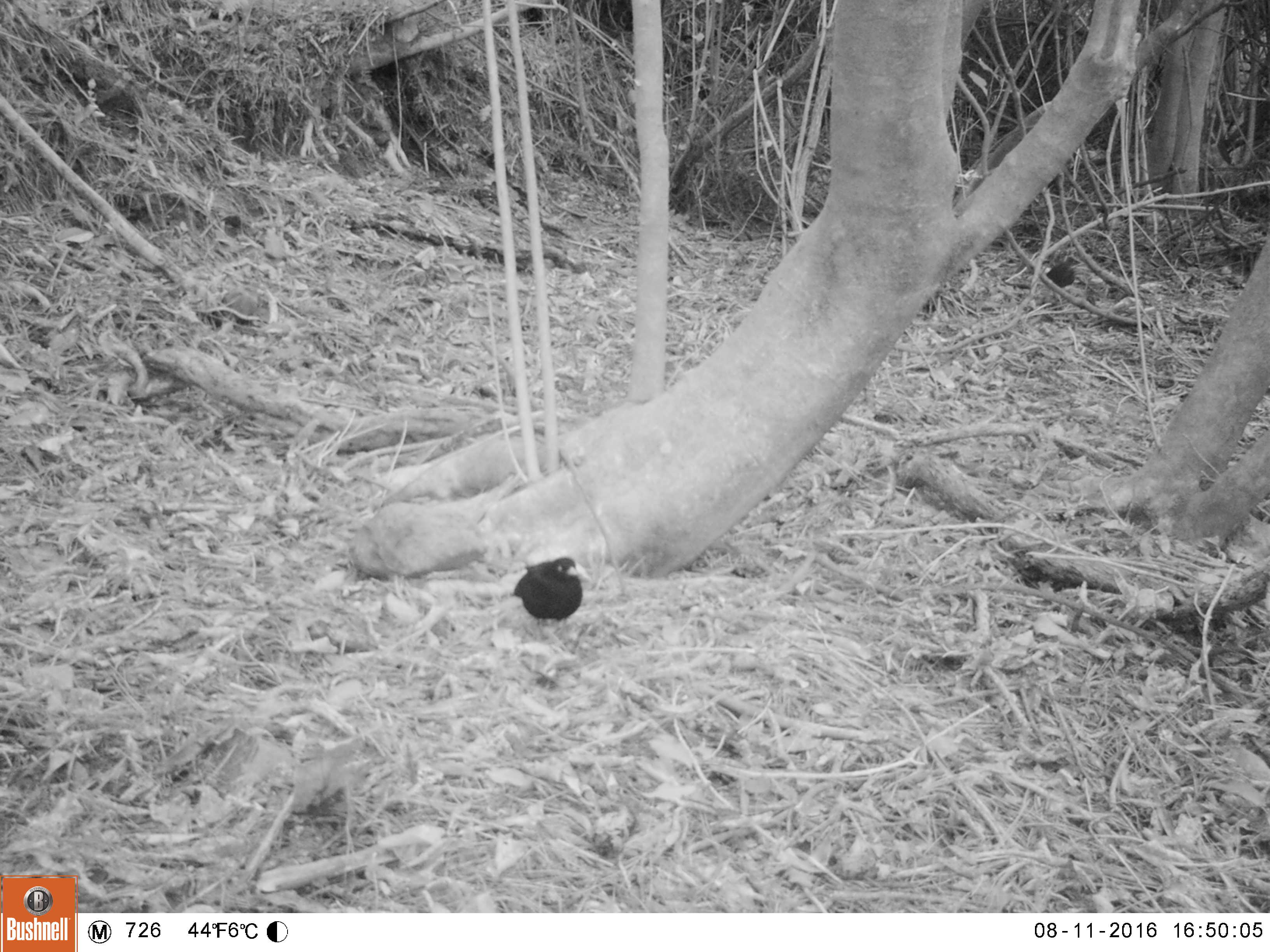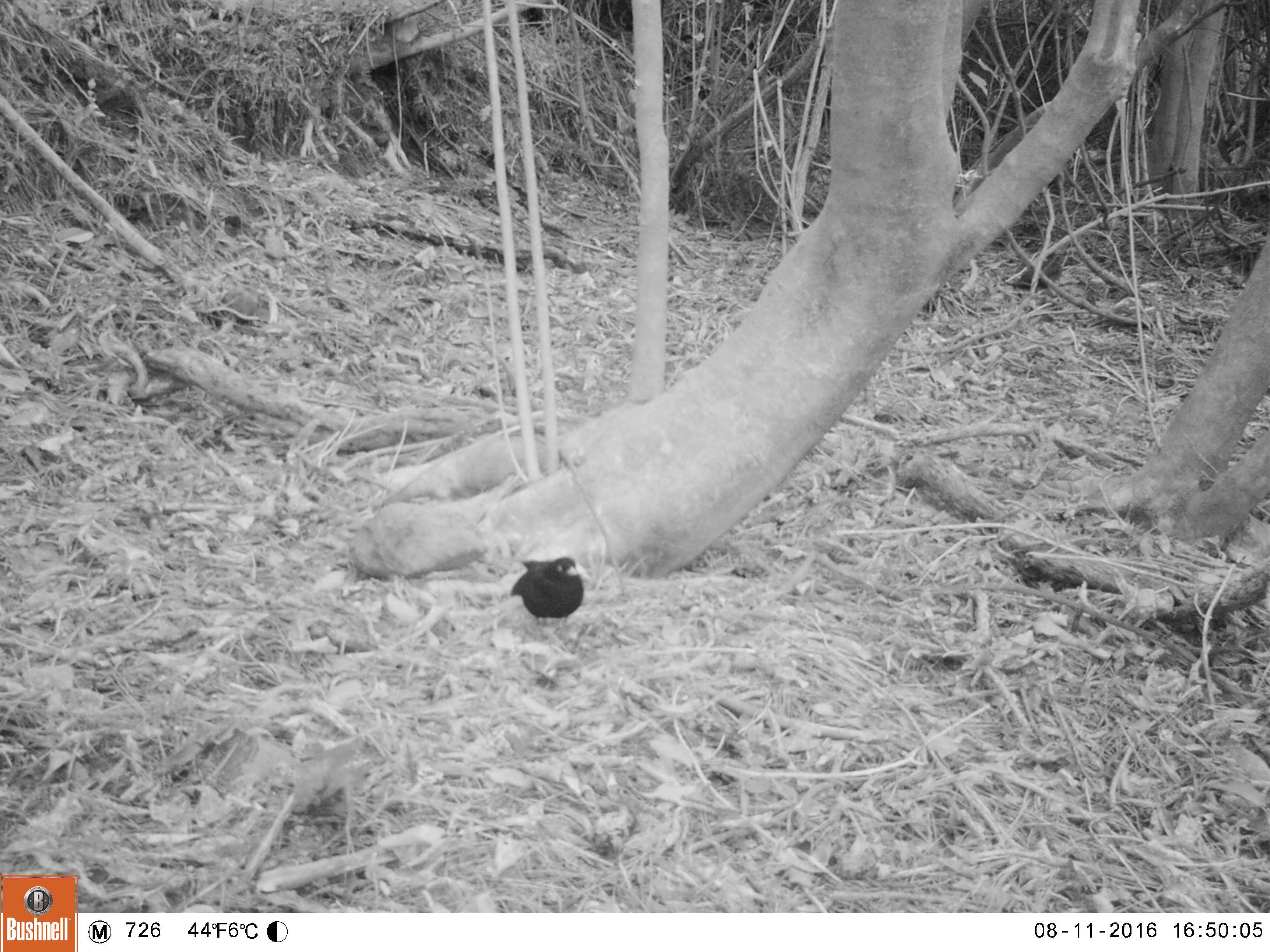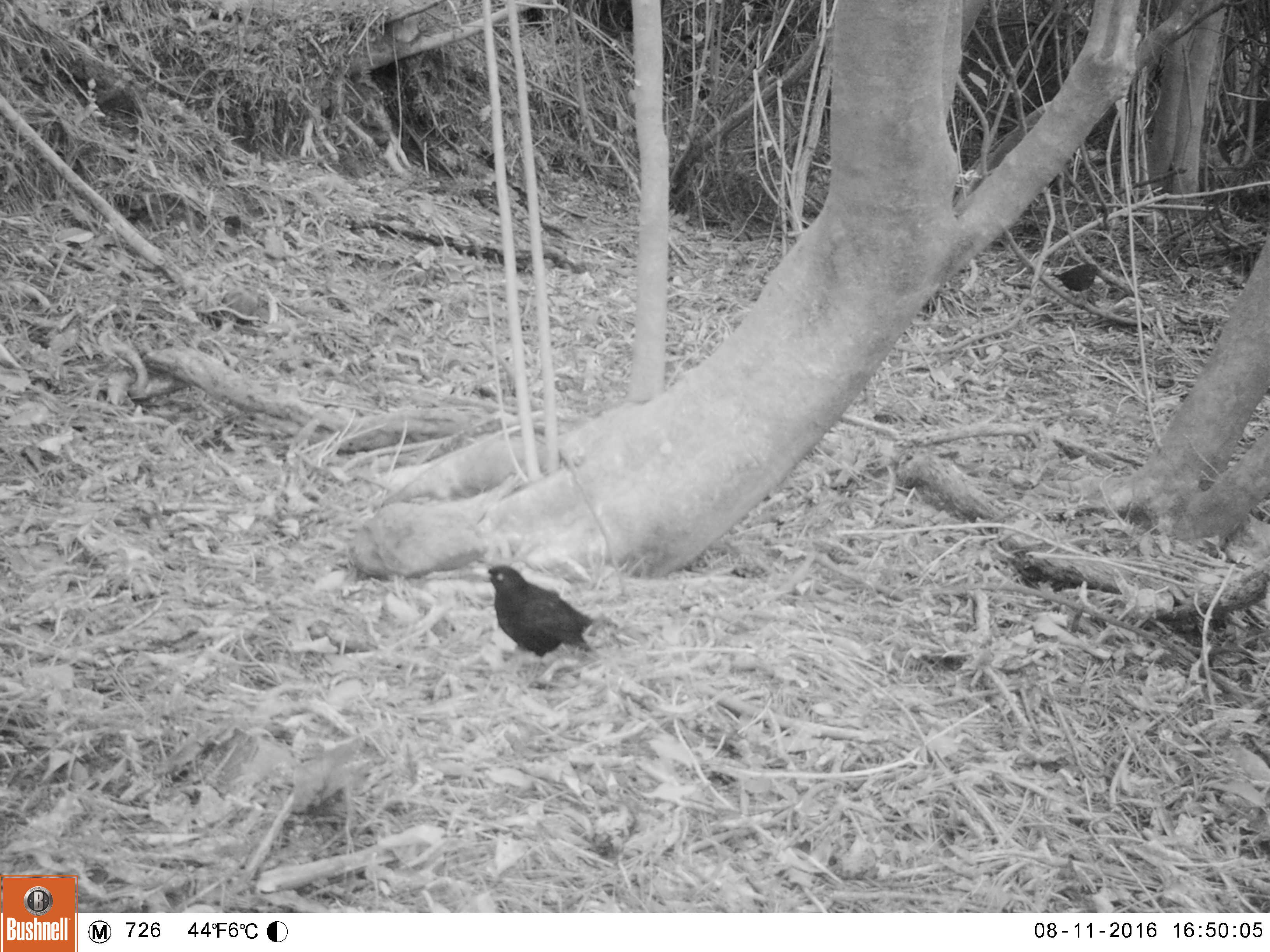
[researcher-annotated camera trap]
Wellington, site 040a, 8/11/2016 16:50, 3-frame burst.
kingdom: Animalia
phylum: Chordata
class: Aves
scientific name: Aves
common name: bird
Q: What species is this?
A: Bird (Aves).